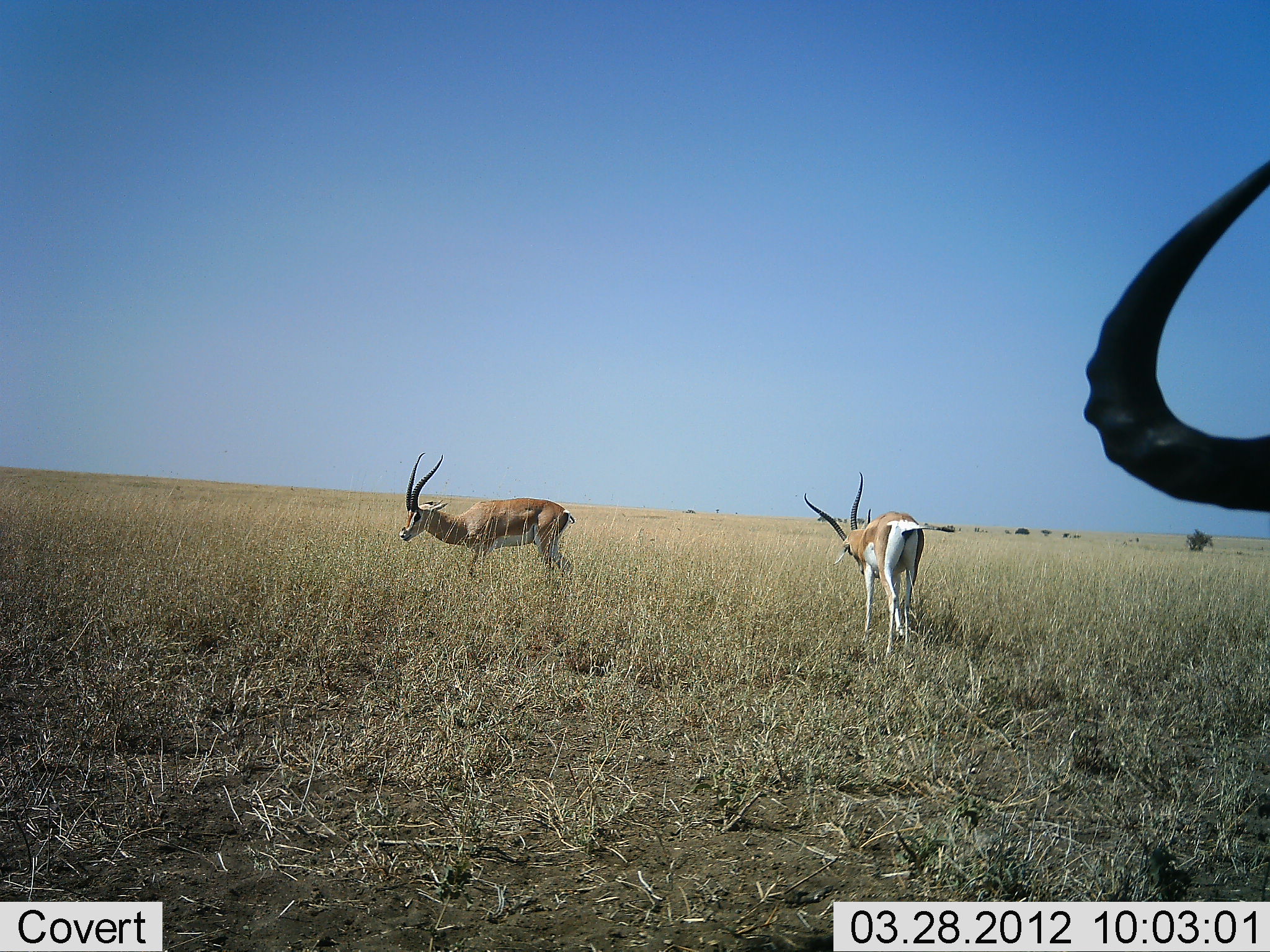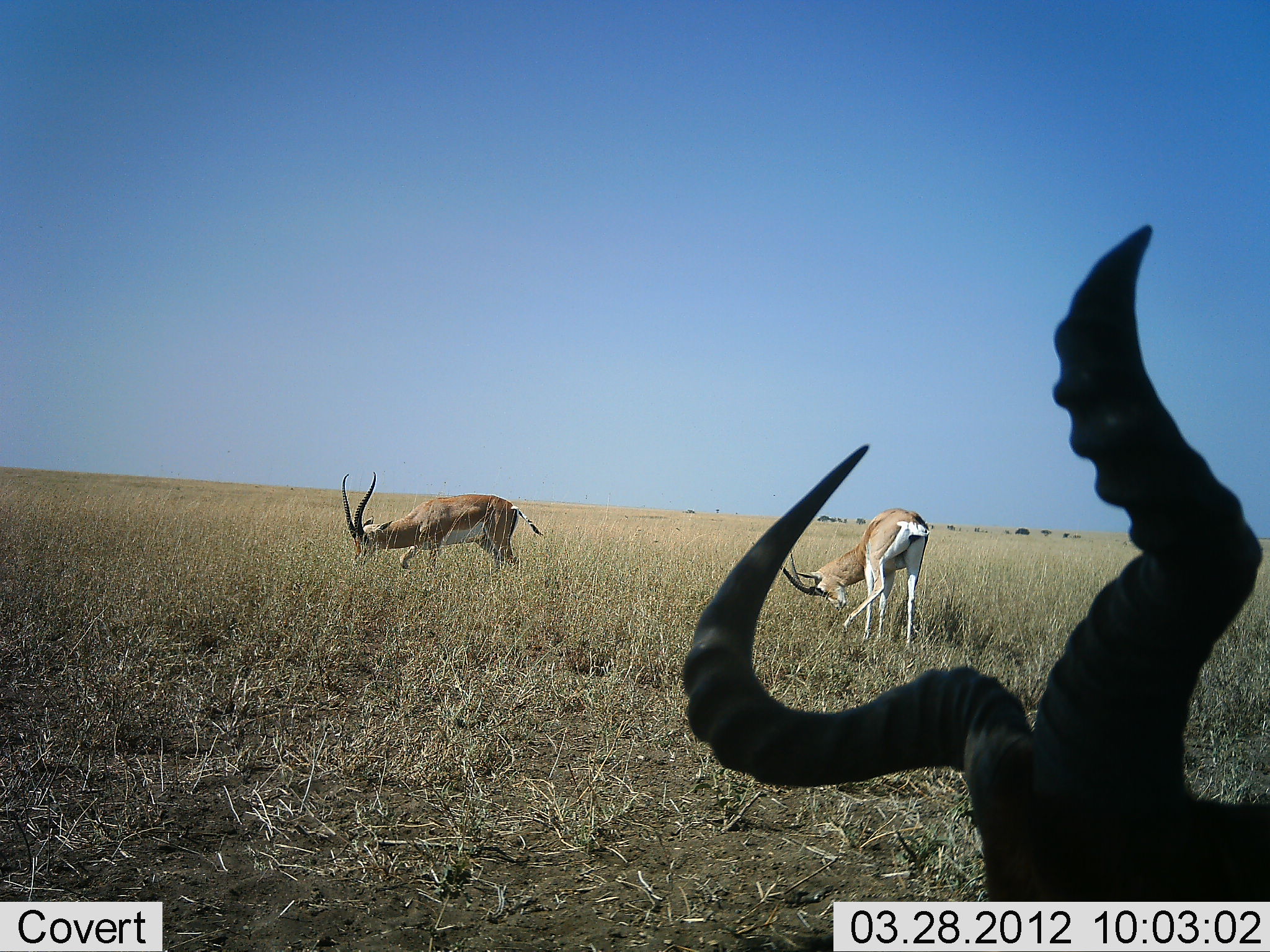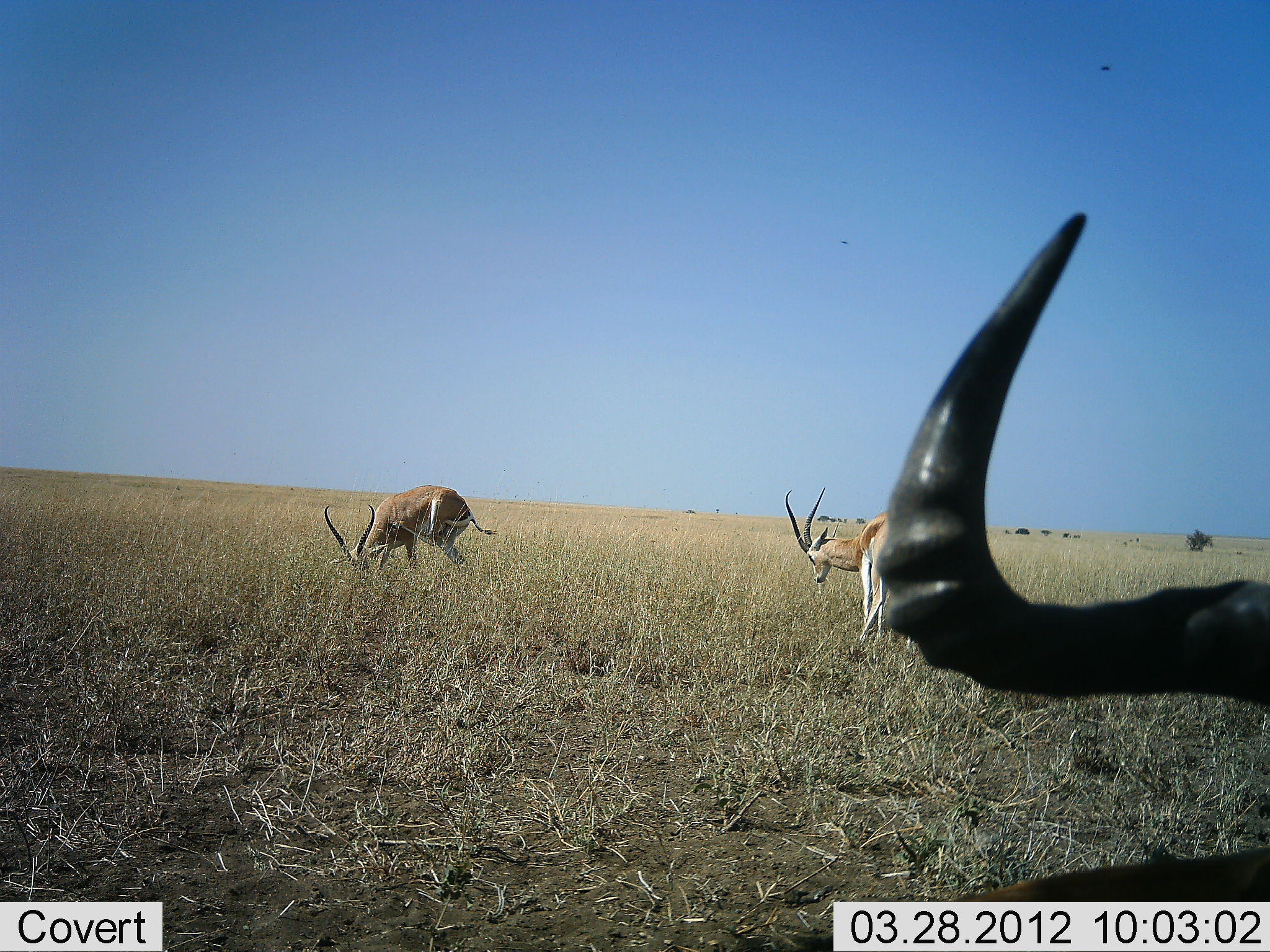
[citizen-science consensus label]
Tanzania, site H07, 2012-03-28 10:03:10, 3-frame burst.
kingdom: Animalia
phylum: Chordata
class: Mammalia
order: Artiodactyla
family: Bovidae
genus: Nanger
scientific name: Nanger granti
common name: grant's gazelle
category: gazellegrants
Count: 2.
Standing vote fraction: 50%.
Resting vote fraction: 0%.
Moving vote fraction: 39%.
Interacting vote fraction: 0%.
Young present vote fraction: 0%.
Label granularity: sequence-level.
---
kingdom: Animalia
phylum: Chordata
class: Mammalia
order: Artiodactyla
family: Bovidae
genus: Alcelaphus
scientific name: Alcelaphus buselaphus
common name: hartebeest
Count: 1.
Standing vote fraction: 19%.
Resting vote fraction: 69%.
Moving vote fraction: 12%.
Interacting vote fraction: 0%.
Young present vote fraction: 0%.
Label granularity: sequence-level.